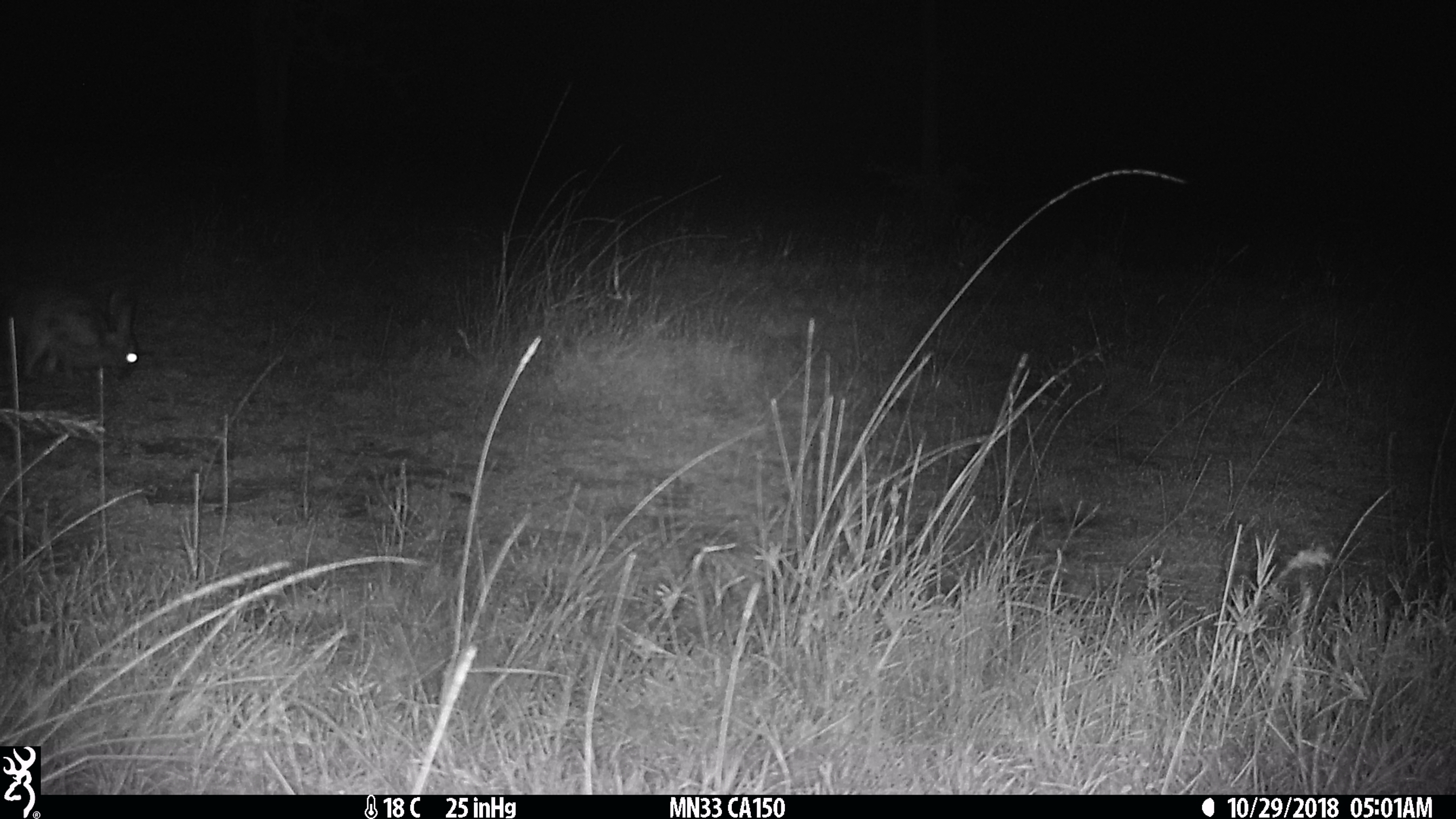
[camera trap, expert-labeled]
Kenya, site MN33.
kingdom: Animalia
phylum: Chordata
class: Mammalia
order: Lagomorpha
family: Leporidae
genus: Lepus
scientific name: Lepus capensis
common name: cape hare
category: hare